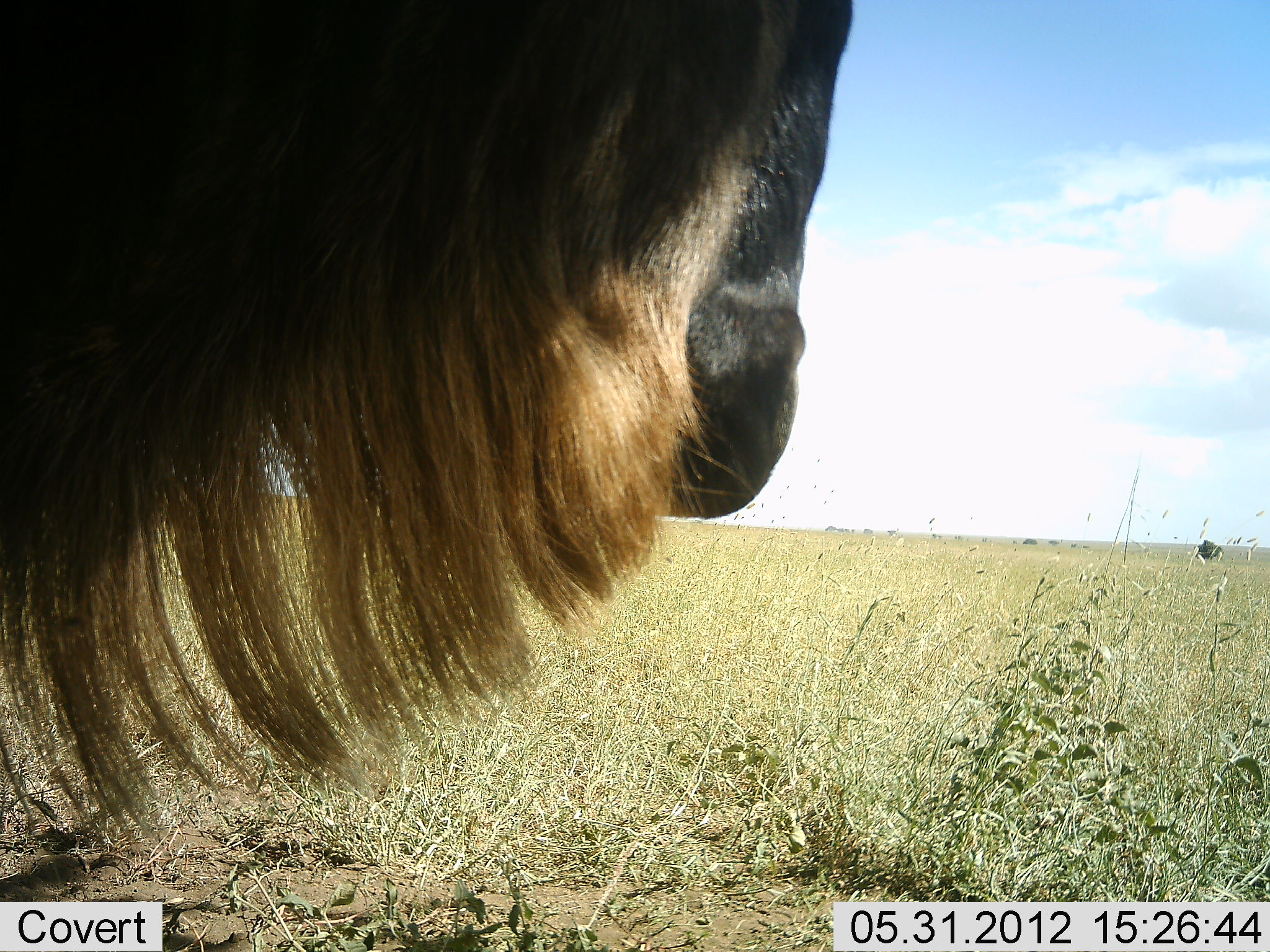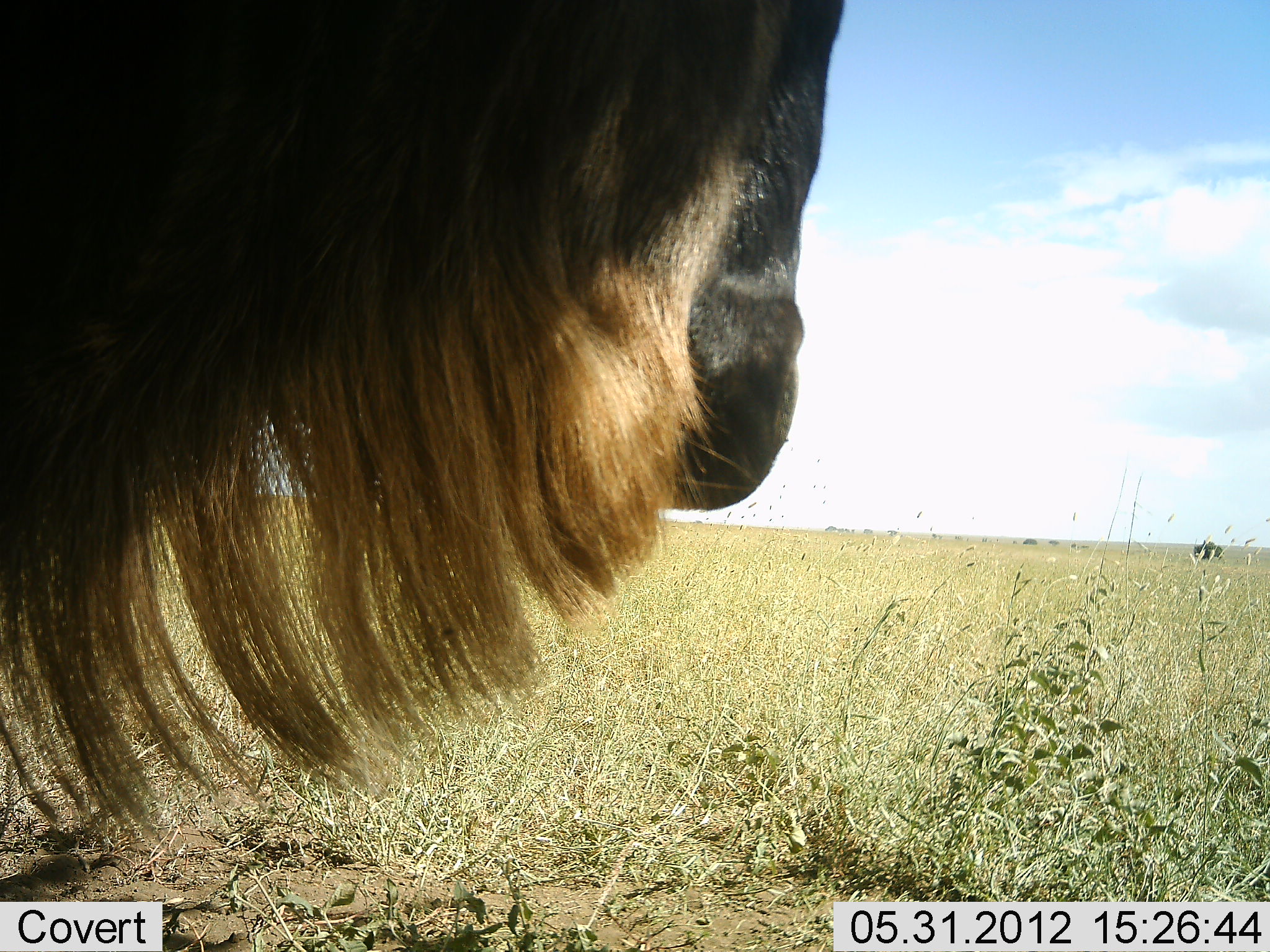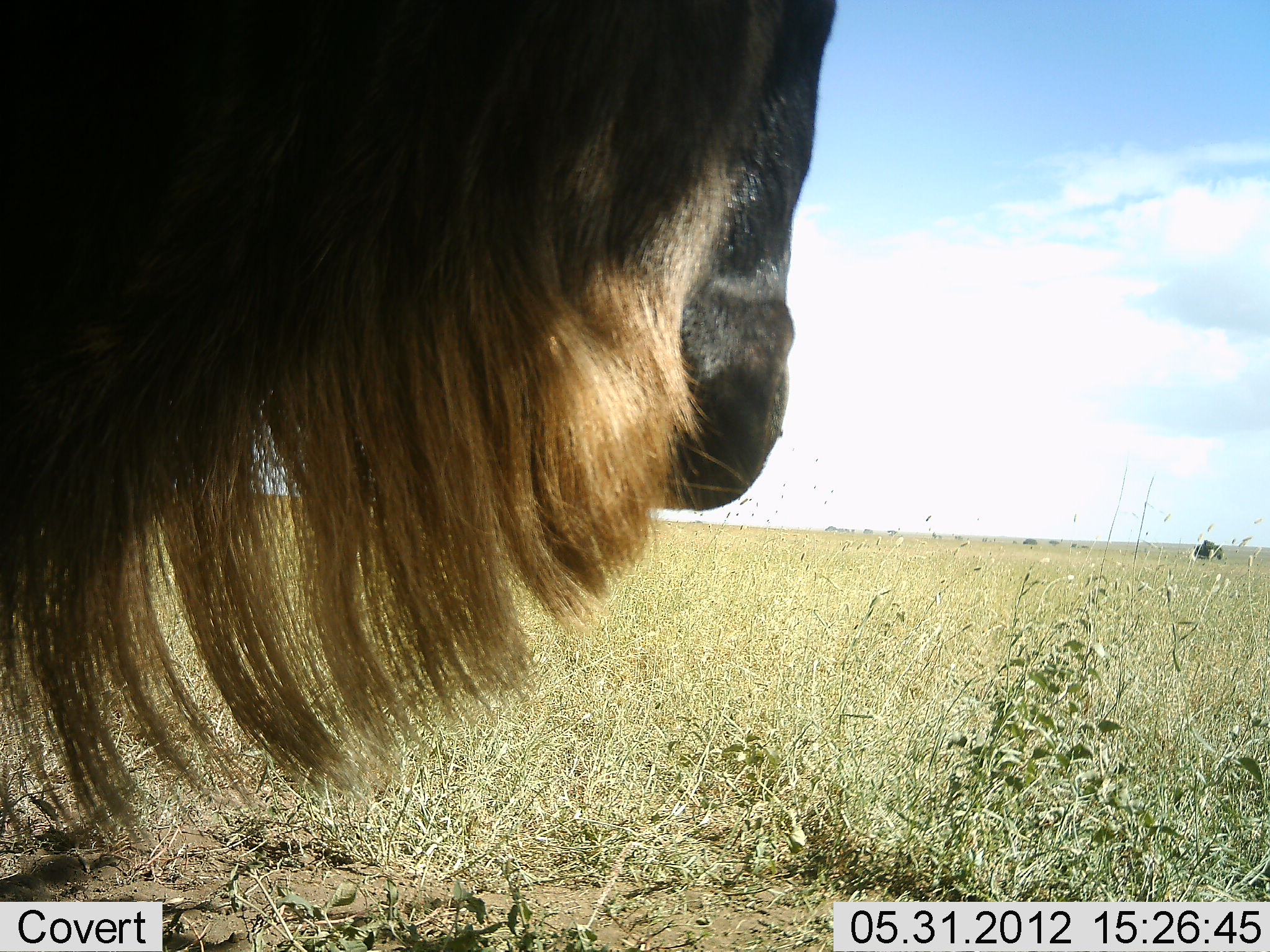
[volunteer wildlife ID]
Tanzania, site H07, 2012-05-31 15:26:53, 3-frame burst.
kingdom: Animalia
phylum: Chordata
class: Mammalia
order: Artiodactyla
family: Bovidae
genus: Connochaetes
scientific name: Connochaetes taurinus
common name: blue wildebeest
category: wildebeest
Wildebeest (blue wildebeest) (Connochaetes taurinus), count 1. Behavior (volunteer vote fractions): standing 100%, resting 0%, moving 0%, interacting 0%. Young present (vote fraction): 0%. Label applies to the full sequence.